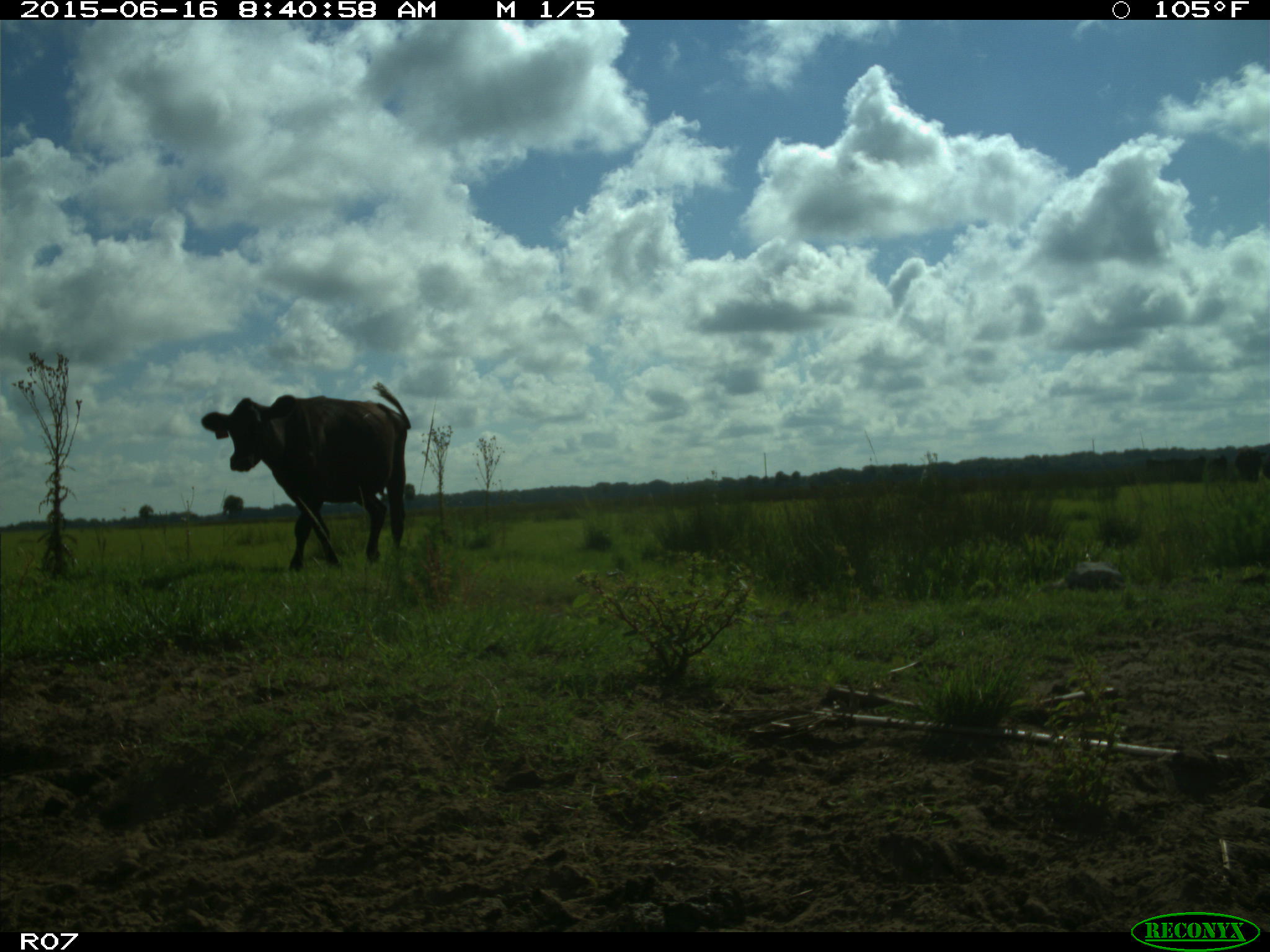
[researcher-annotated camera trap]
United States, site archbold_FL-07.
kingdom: Animalia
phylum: Chordata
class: Mammalia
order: Artiodactyla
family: Bovidae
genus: Bos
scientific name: Bos taurus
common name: domestic cow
Bos taurus (domestic cow).